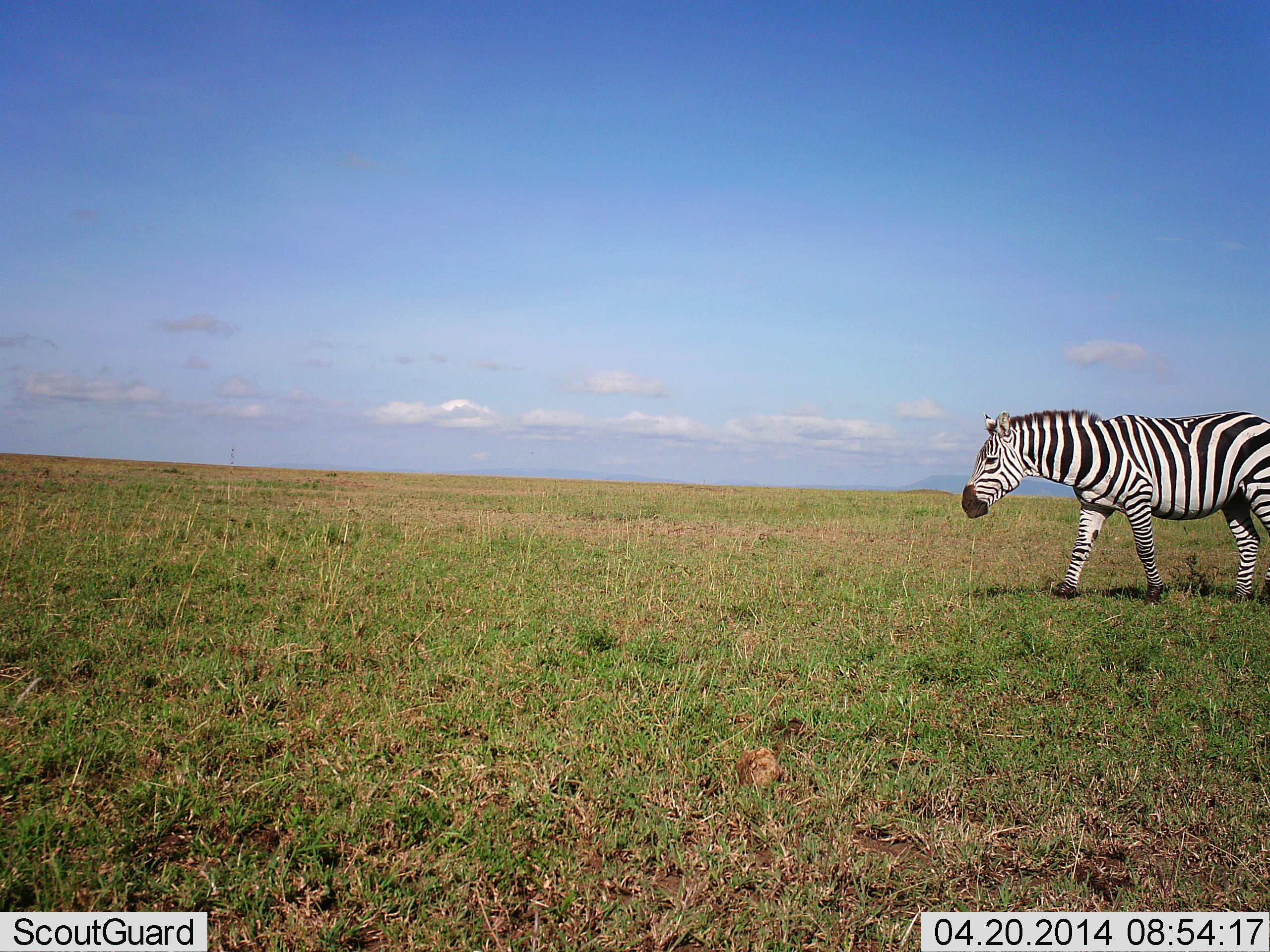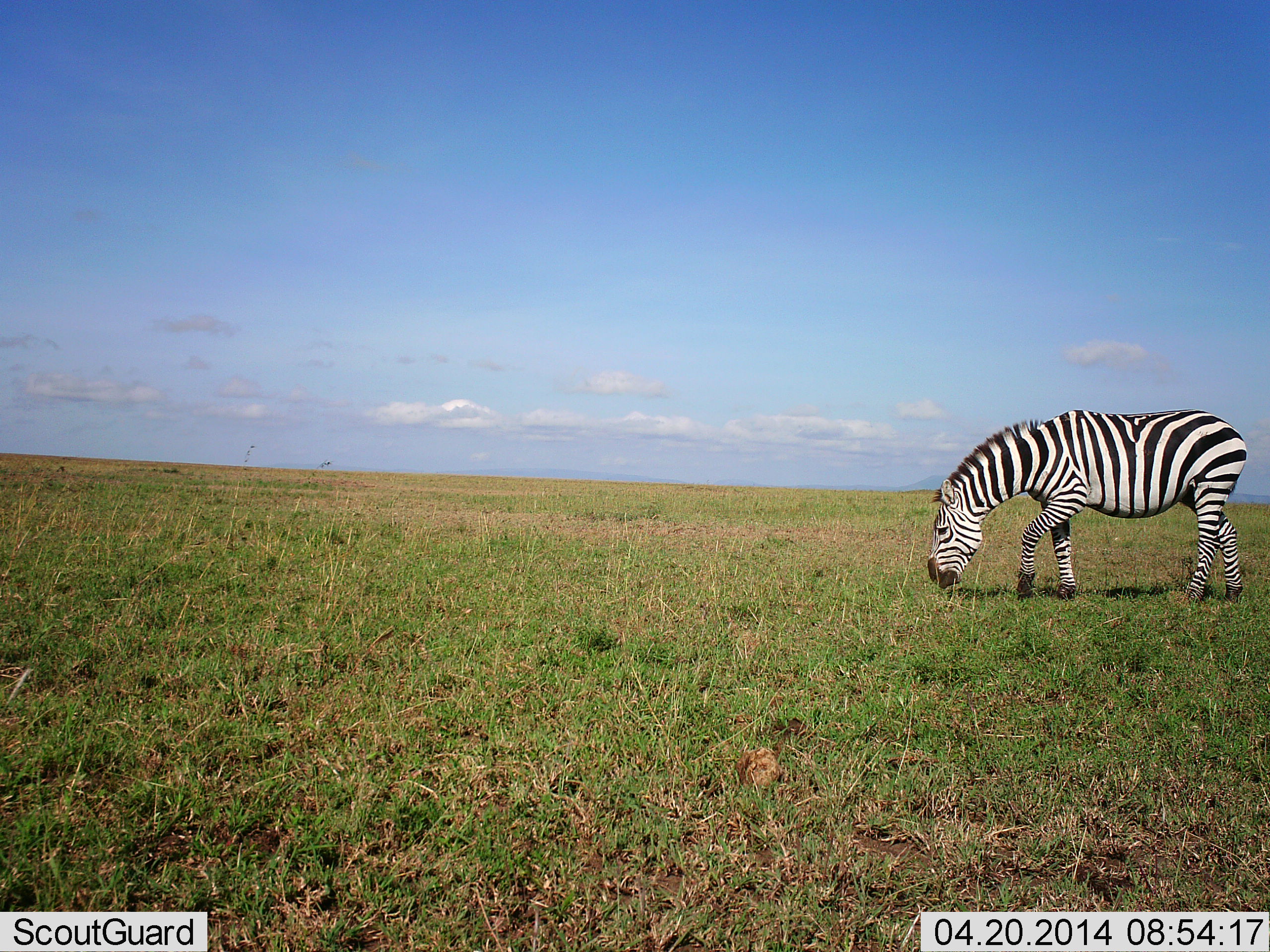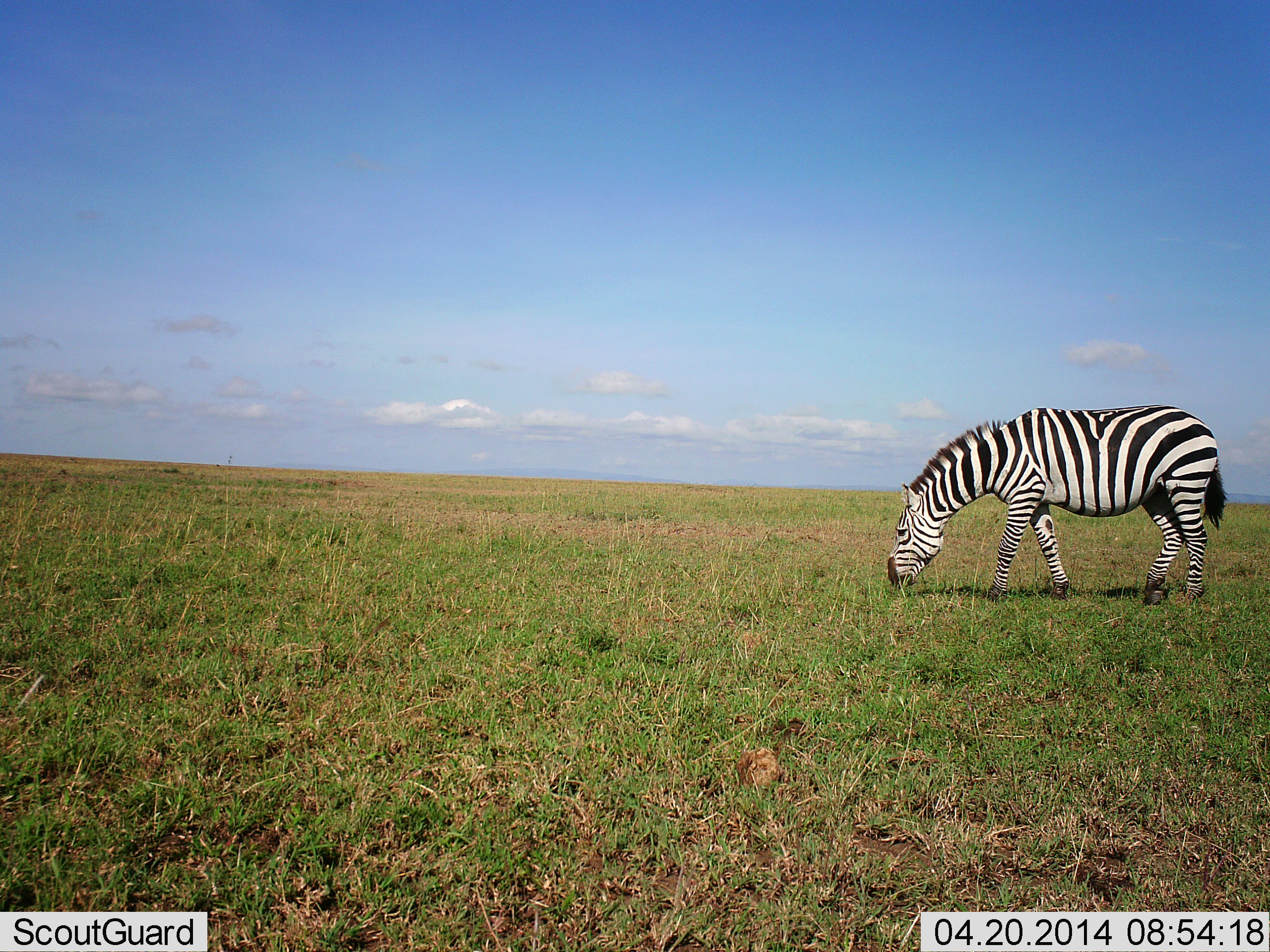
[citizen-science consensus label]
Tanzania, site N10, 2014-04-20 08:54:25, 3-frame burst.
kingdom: Animalia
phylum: Chordata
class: Mammalia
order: Perissodactyla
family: Equidae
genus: Equus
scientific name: Equus quagga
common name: plains zebra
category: zebra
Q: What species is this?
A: Zebra (plains zebra) (Equus quagga).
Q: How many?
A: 1.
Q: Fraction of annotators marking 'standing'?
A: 10%.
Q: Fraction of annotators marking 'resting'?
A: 0%.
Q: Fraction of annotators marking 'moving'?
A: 40%.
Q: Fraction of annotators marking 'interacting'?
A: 0%.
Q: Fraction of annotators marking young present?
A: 0%.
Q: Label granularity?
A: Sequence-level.